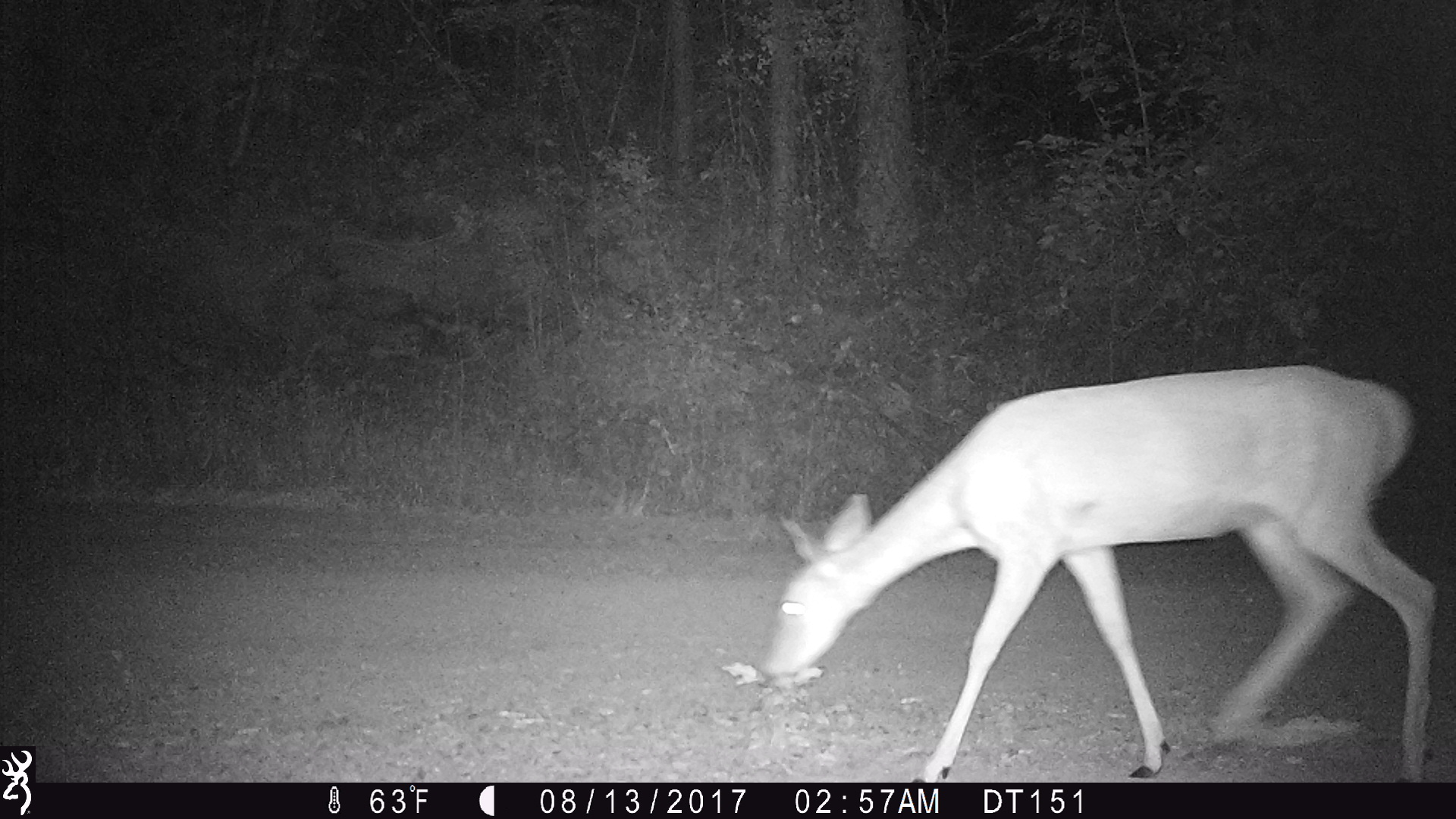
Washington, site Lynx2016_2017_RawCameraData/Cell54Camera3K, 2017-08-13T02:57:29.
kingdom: Animalia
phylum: Chordata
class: Mammalia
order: Artiodactyla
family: Cervidae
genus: Odocoileus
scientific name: Odocoileus virginianus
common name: white-tailed deer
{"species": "Odocoileus virginianus (white-tailed deer)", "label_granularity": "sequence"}